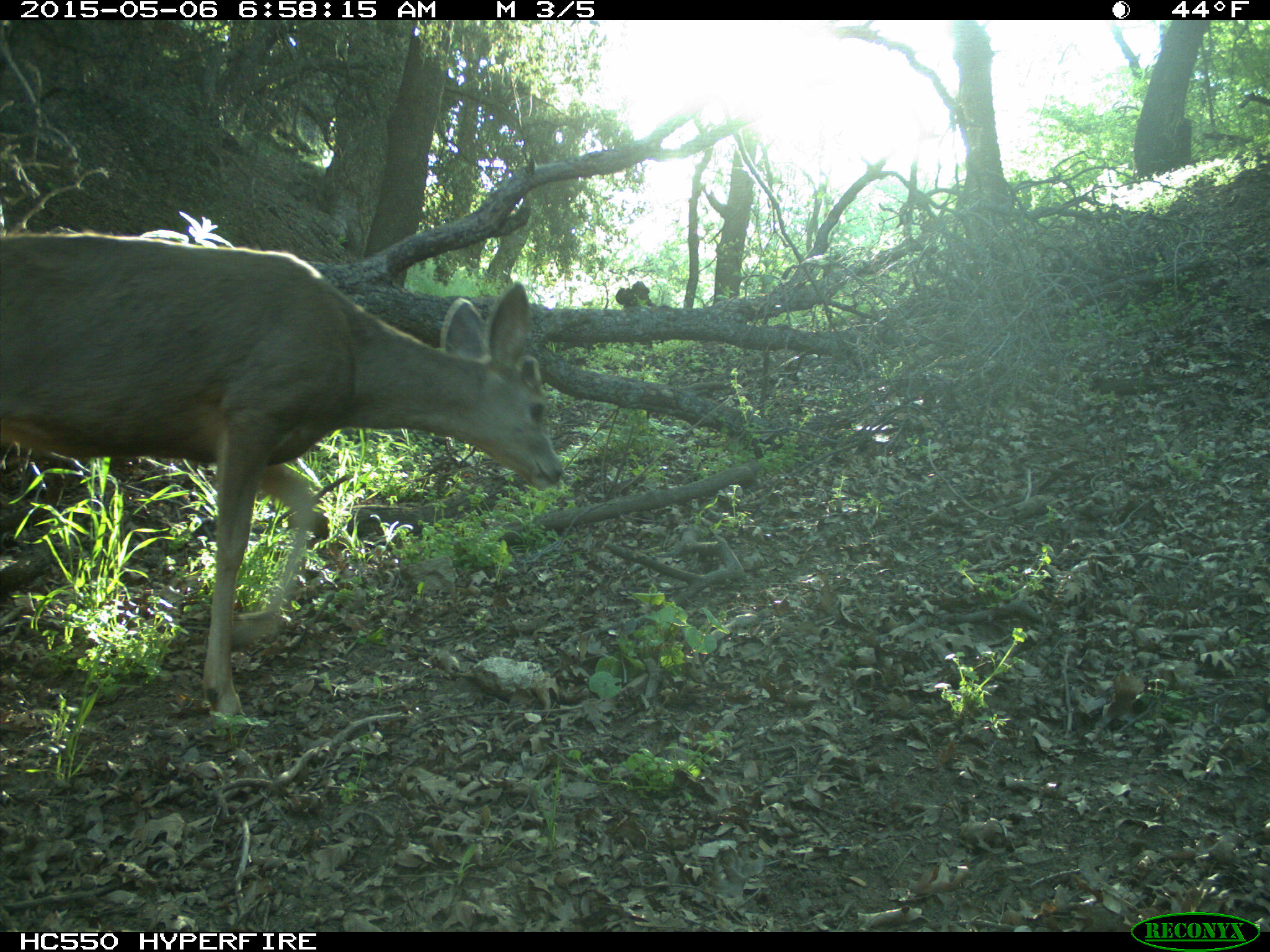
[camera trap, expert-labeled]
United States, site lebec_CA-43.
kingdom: Animalia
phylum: Chordata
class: Mammalia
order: Artiodactyla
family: Cervidae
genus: Odocoileus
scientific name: Odocoileus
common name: deer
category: unidentified deer